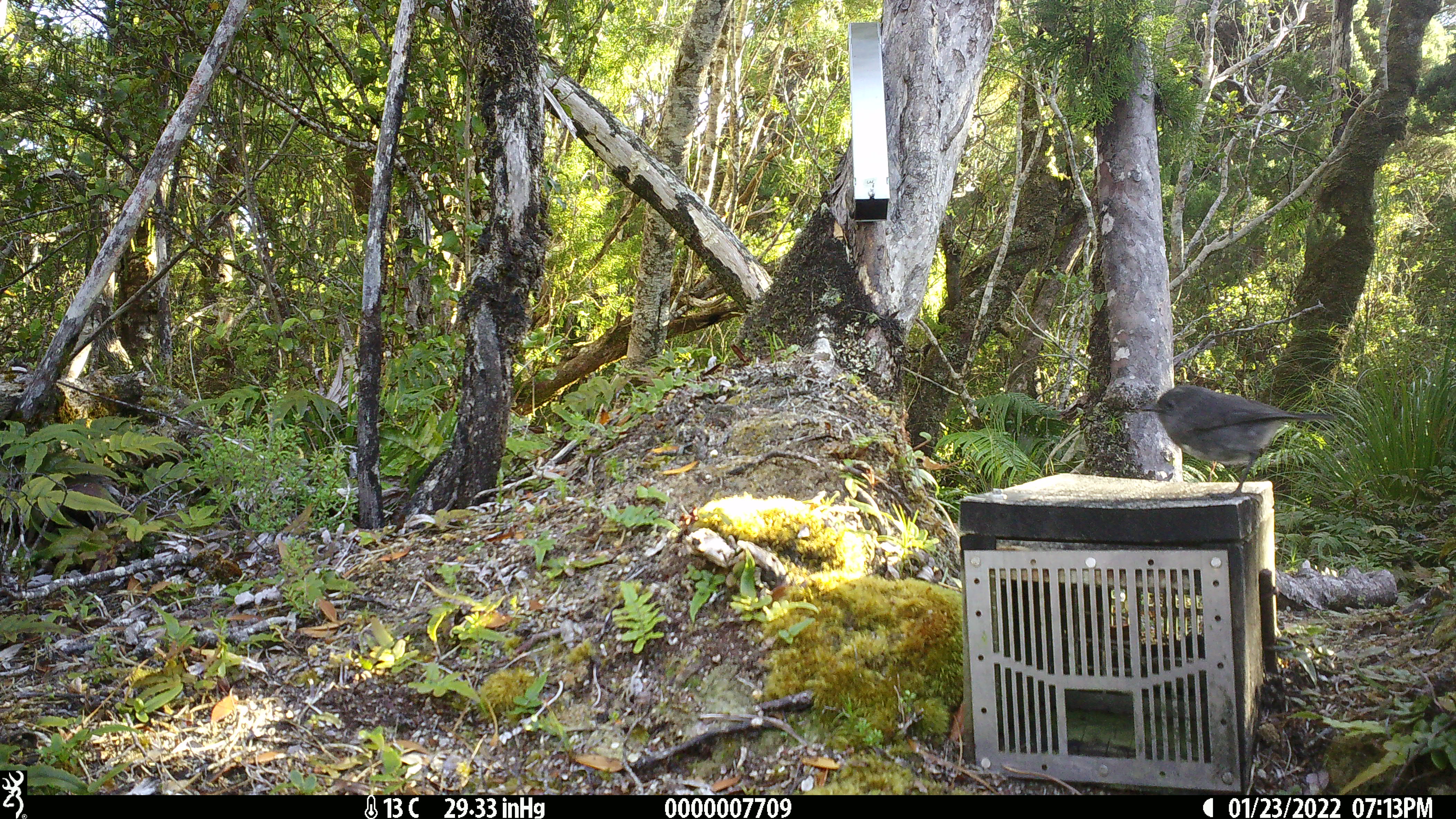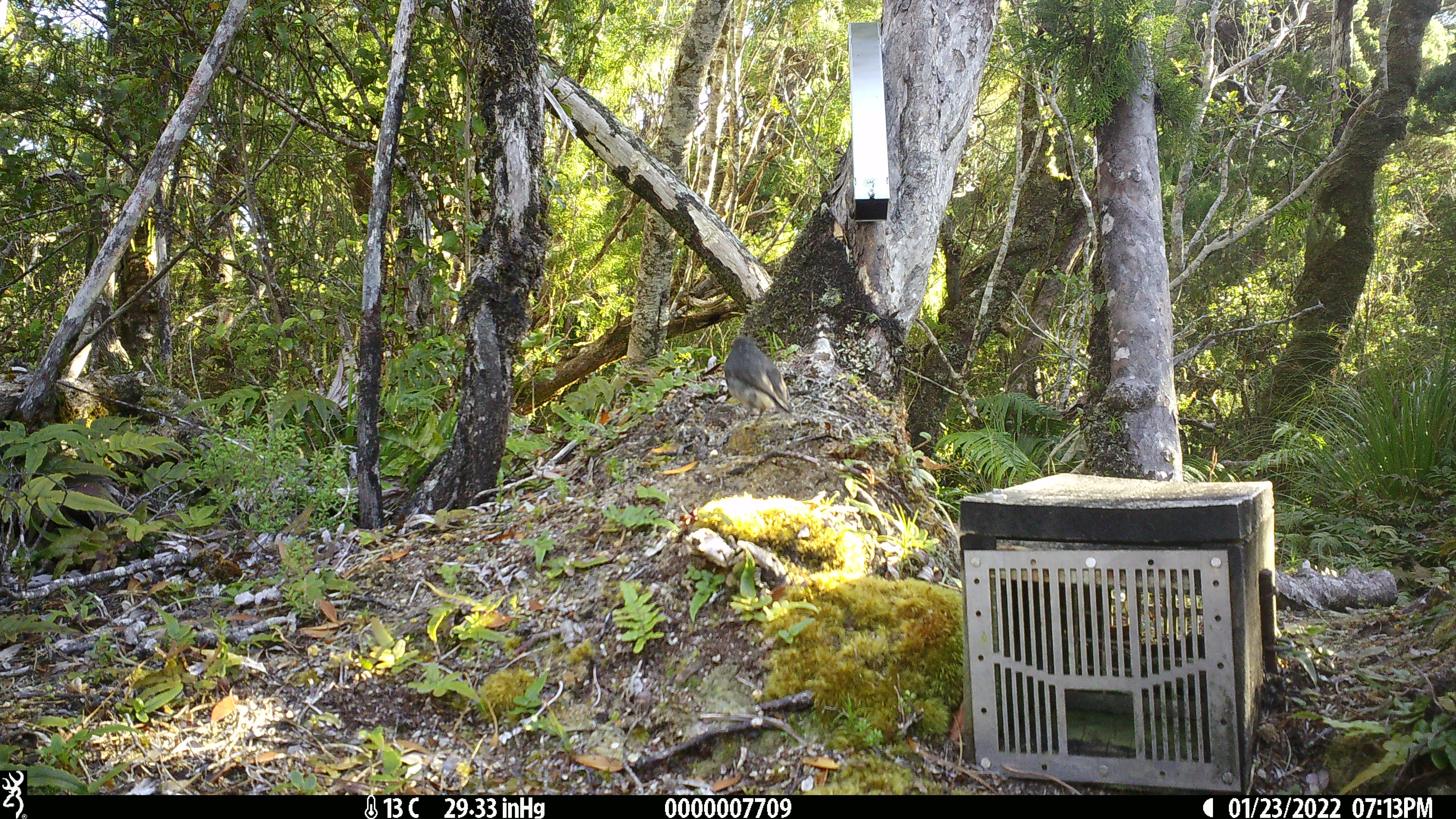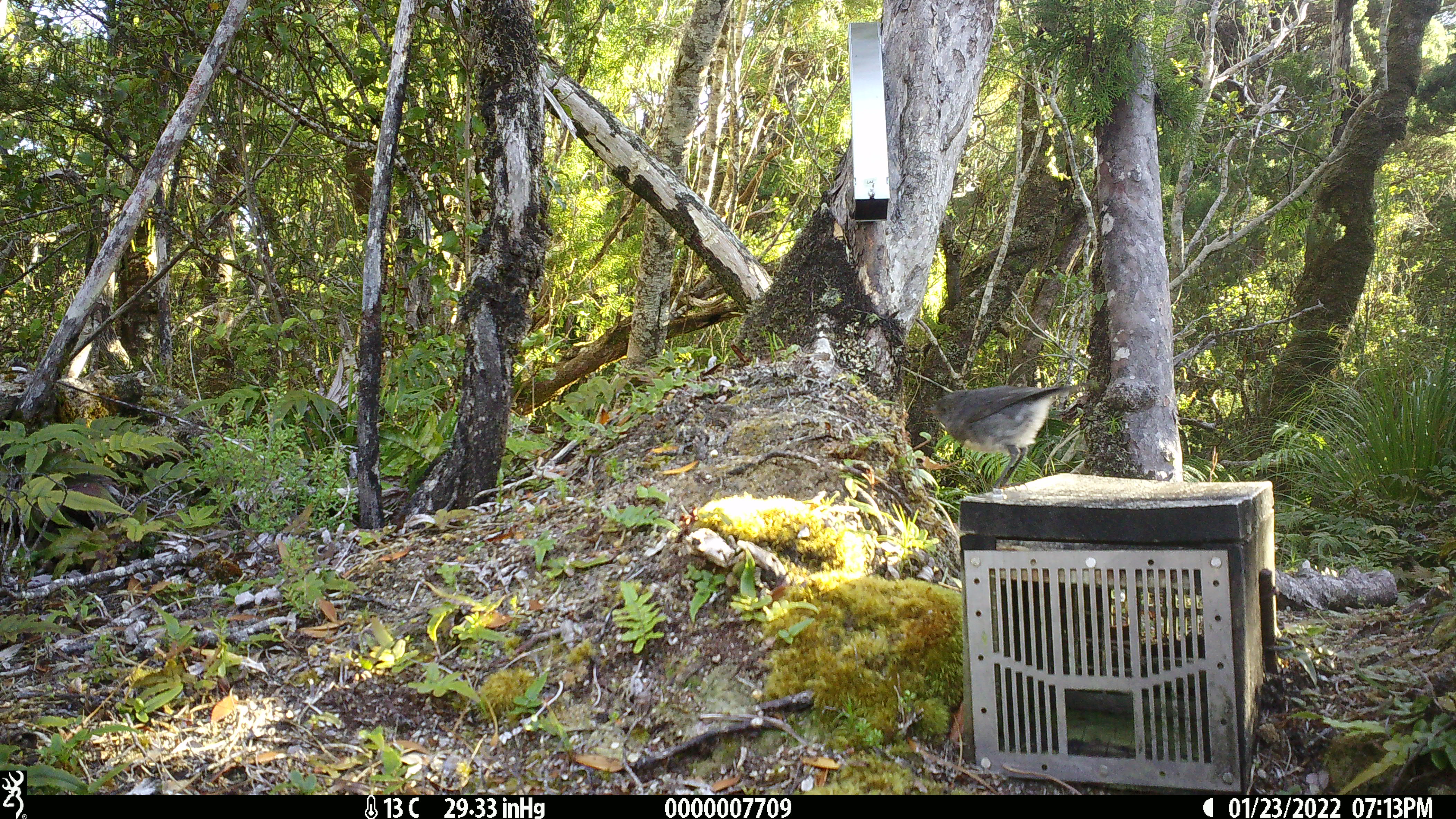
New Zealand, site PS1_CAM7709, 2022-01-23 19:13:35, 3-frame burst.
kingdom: Animalia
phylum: Chordata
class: Aves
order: Passeriformes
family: Petroicidae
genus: Petroica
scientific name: Petroica australis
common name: new zealand robin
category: robin